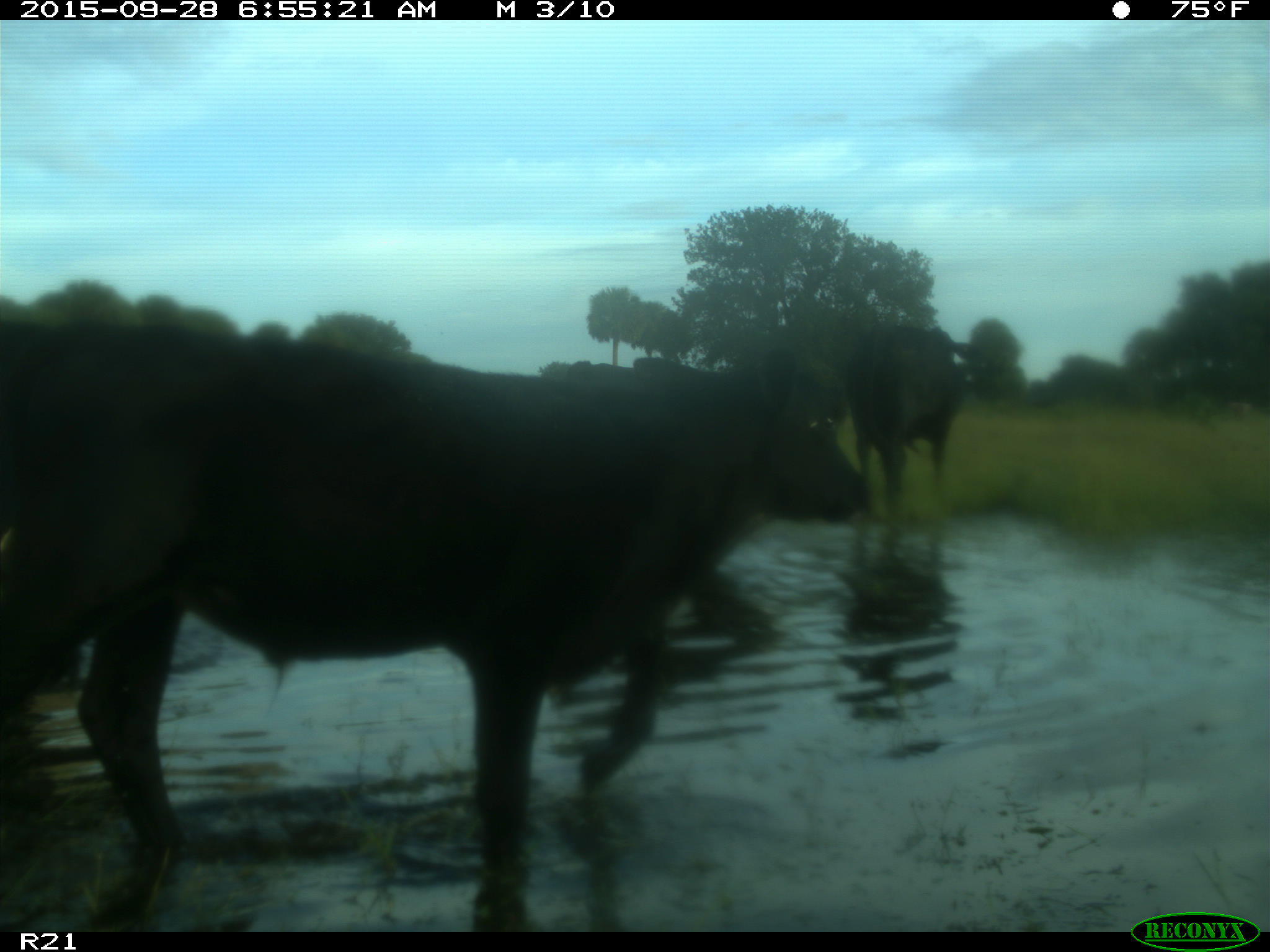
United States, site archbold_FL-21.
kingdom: Animalia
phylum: Chordata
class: Mammalia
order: Artiodactyla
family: Bovidae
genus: Bos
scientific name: Bos taurus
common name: domestic cow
Bos taurus (domestic cow).